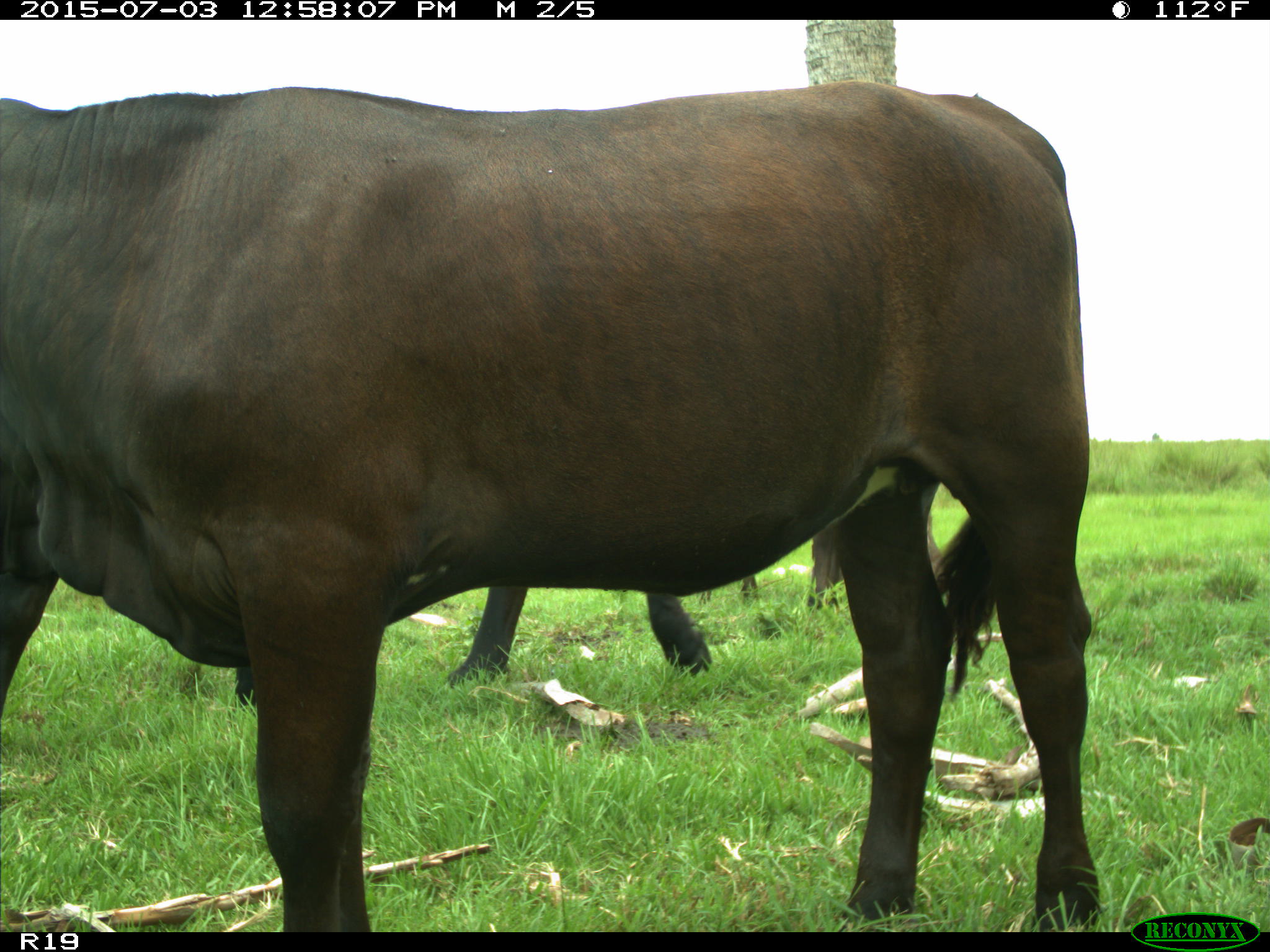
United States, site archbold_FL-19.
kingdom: Animalia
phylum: Chordata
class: Mammalia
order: Artiodactyla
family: Bovidae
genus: Bos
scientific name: Bos taurus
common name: domestic cow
Bos taurus (domestic cow).